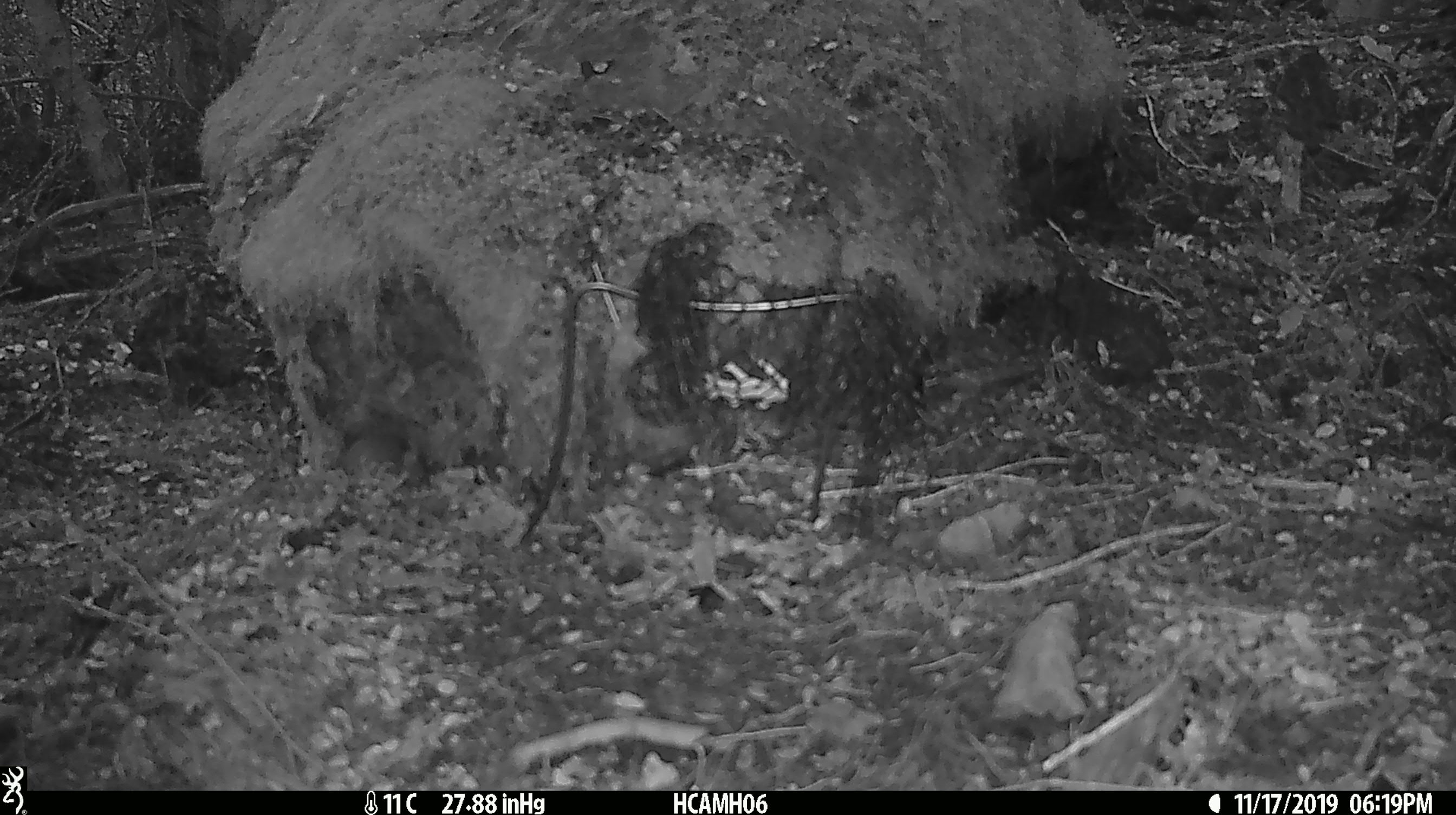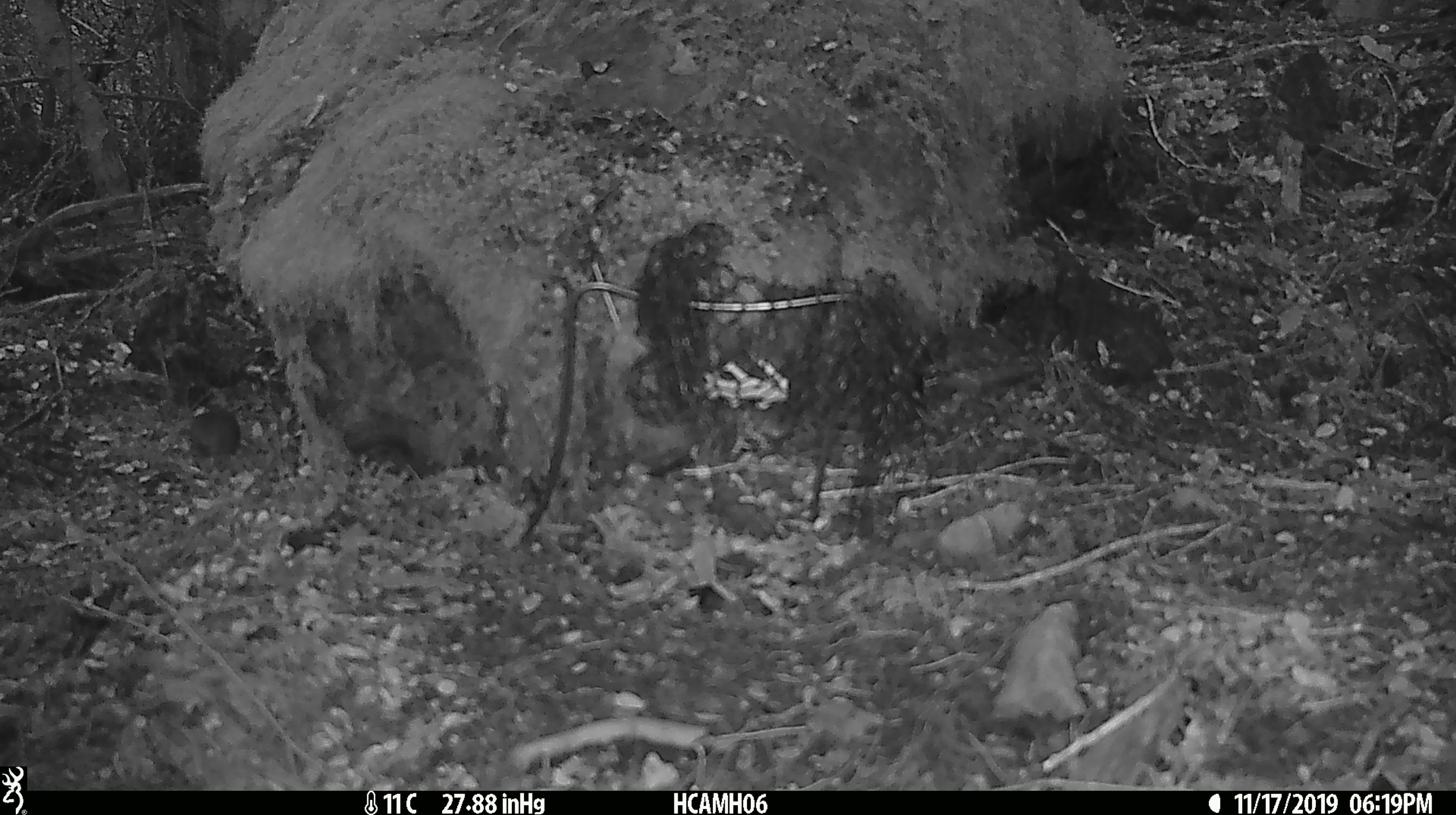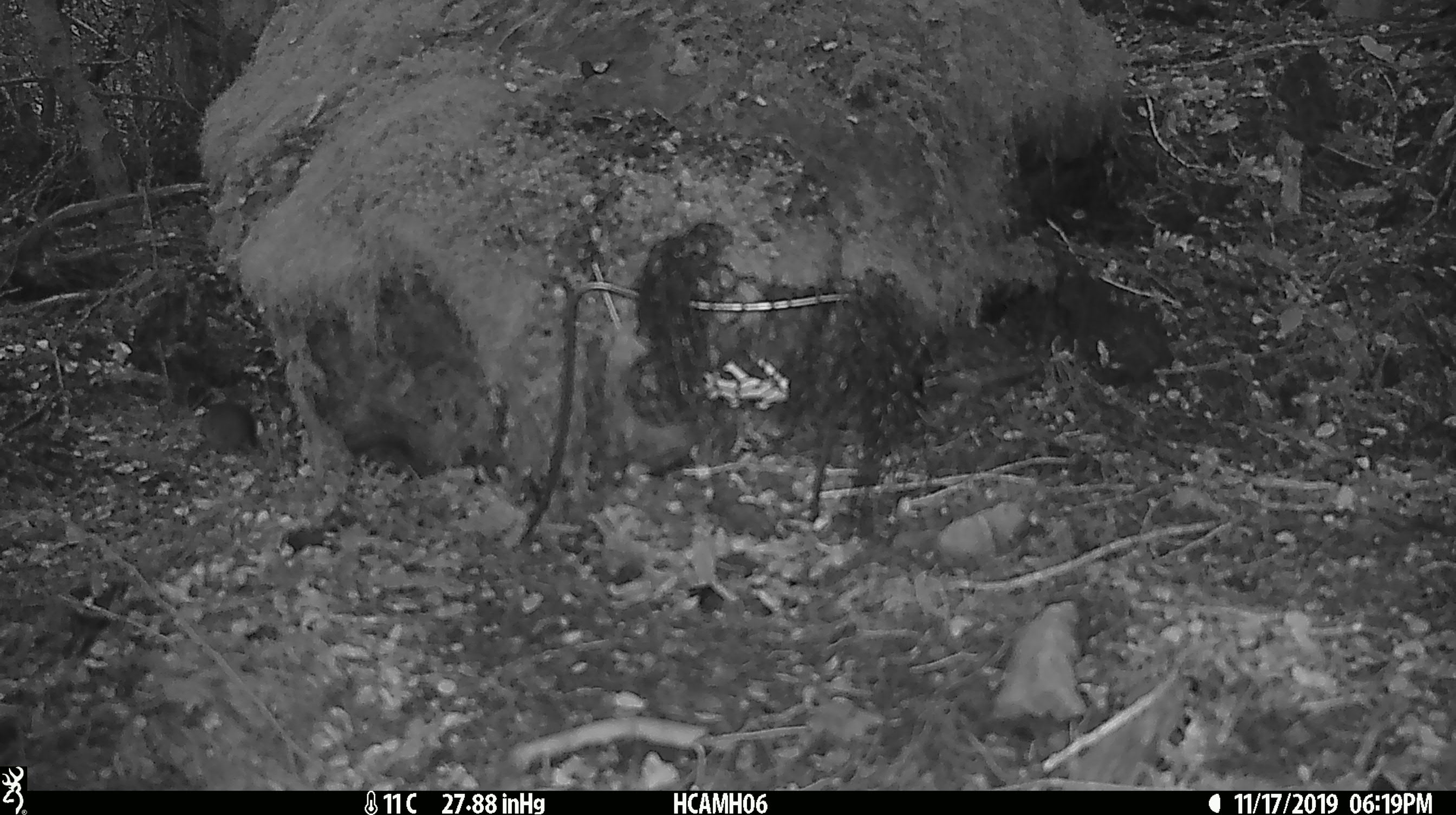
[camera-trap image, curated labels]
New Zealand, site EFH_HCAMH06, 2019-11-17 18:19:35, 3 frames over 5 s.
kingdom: Animalia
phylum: Chordata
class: Mammalia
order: Rodentia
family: Muridae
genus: Mus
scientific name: Mus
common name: mouse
Mouse (Mus).